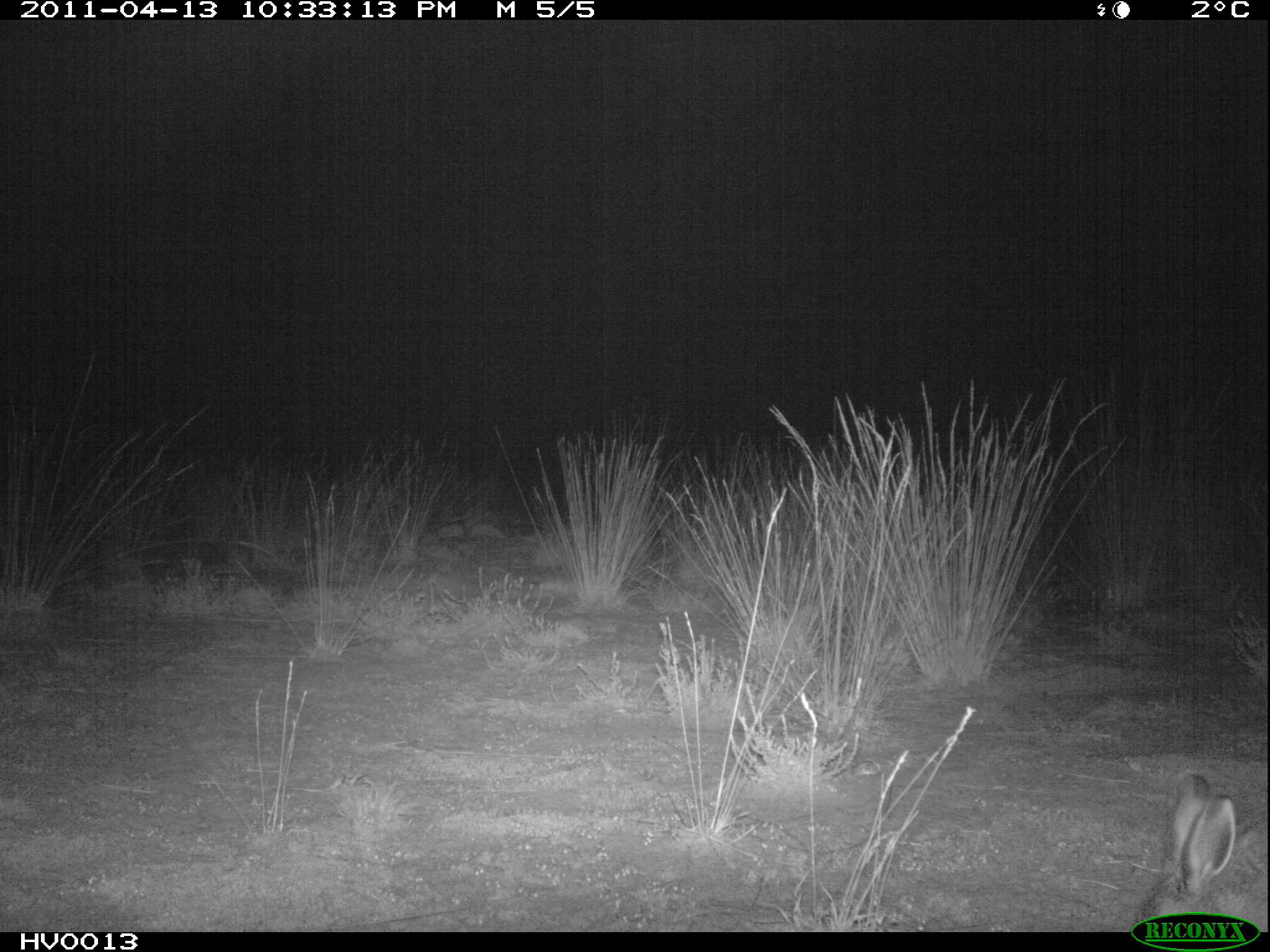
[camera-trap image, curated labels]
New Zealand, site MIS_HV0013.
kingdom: Animalia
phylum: Chordata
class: Mammalia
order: Lagomorpha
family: Leporidae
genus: Lepus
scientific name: Lepus europaeus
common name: brown hare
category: hare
Hare (brown hare) (Lepus europaeus).